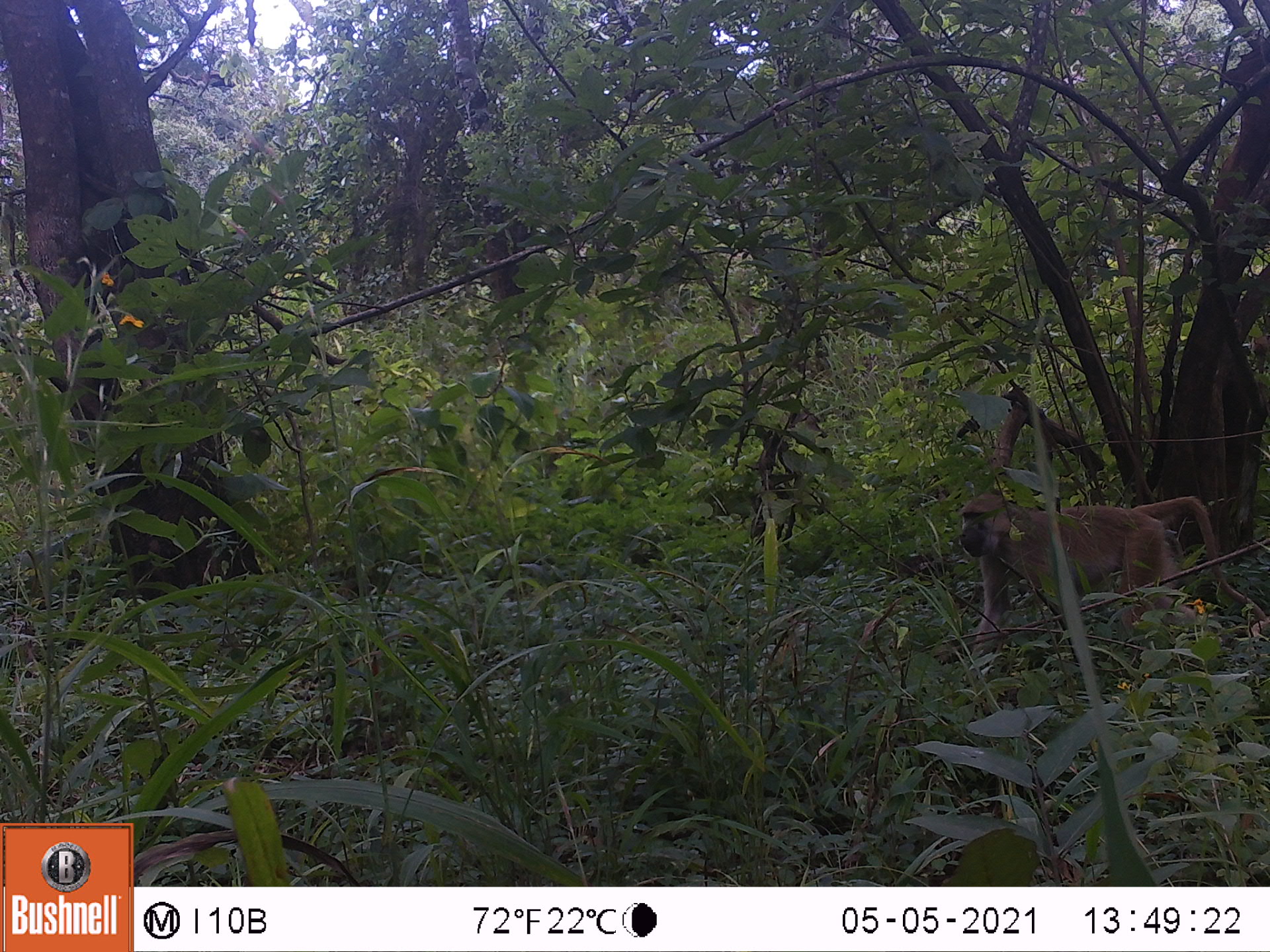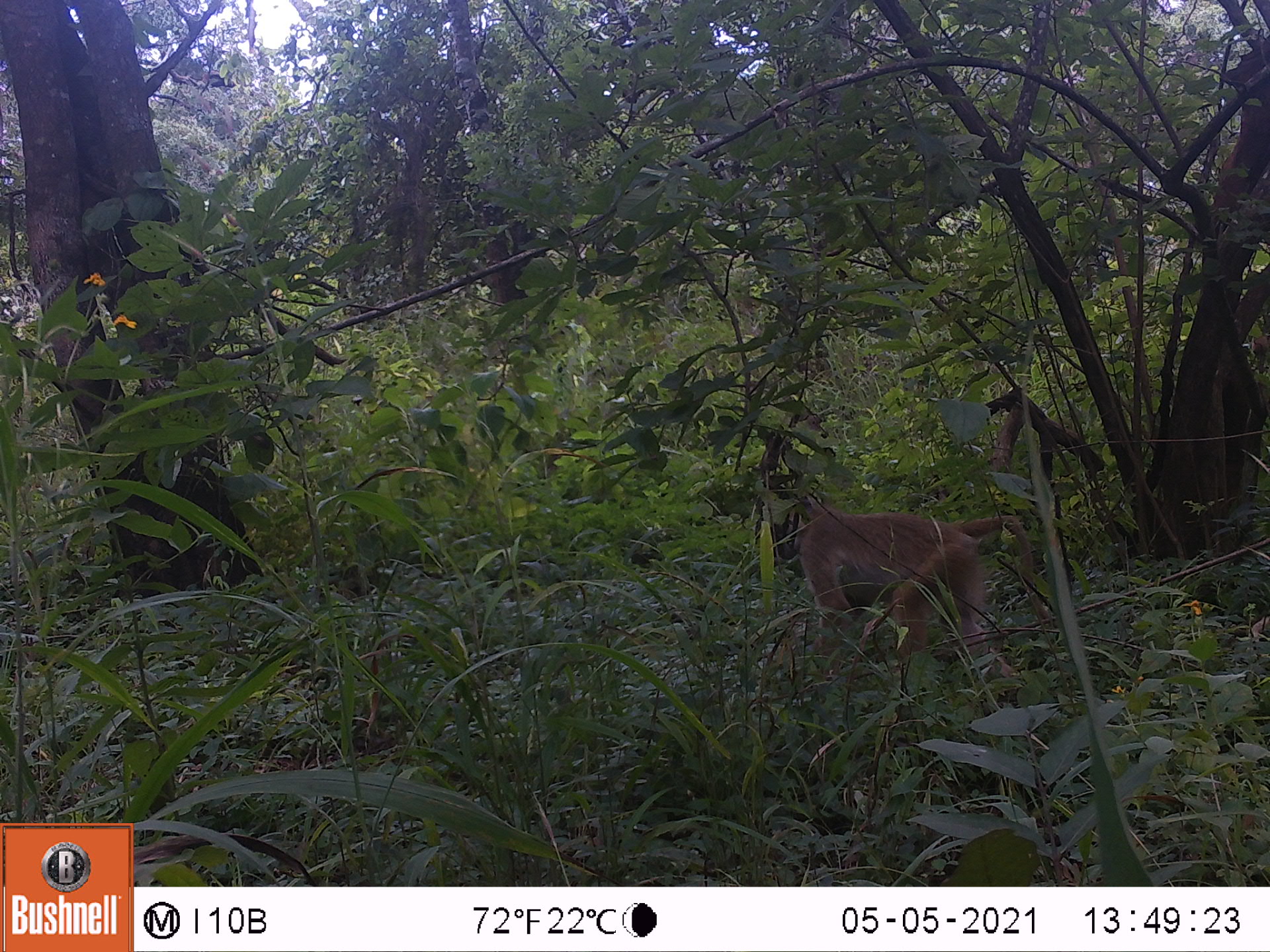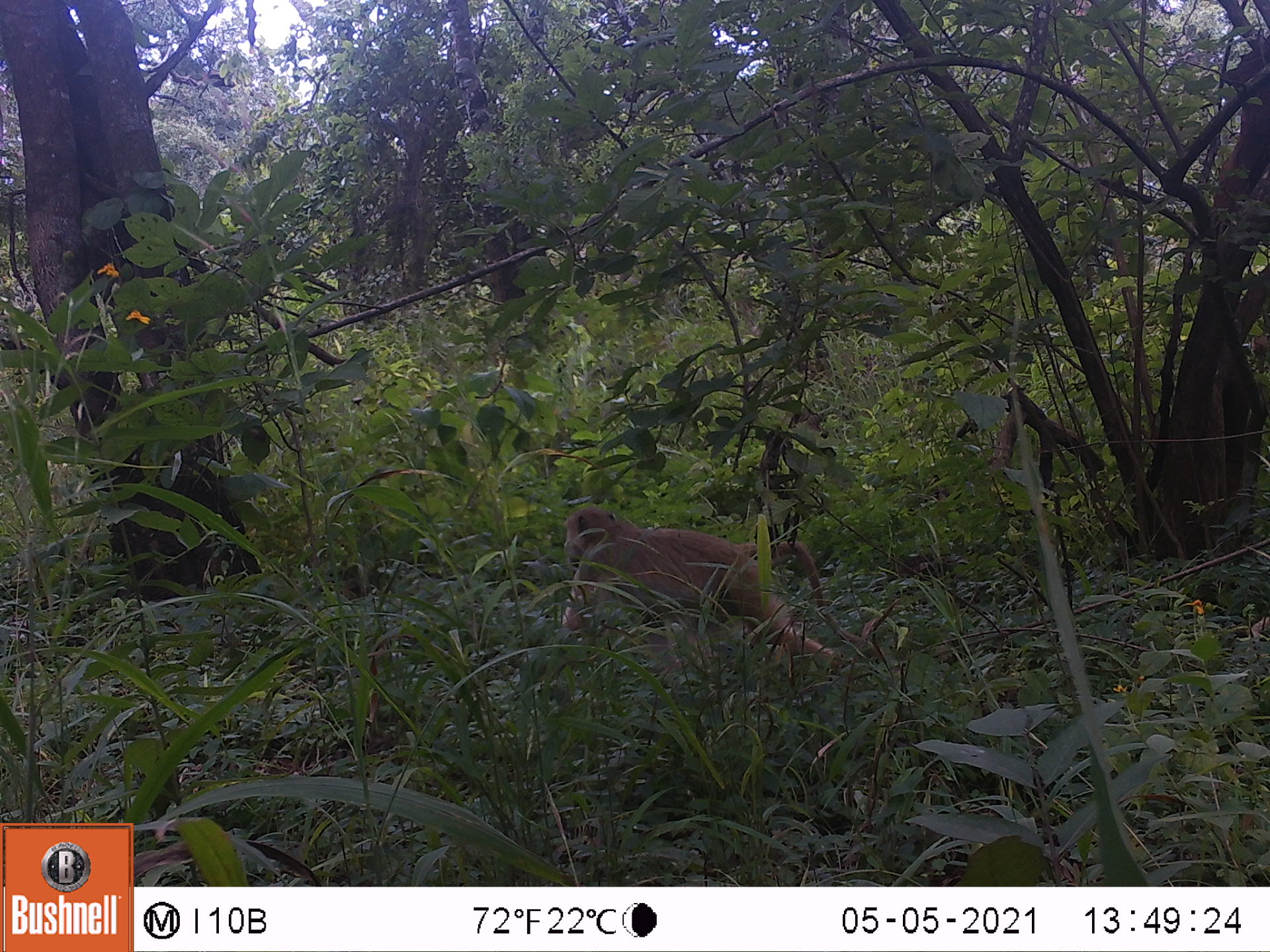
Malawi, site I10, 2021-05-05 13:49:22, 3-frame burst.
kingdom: Animalia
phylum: Chordata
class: Mammalia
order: Primates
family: Cercopithecidae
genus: Papio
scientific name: Papio cynocephalus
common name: yellow baboon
Yellow baboon (Papio cynocephalus), count 1.